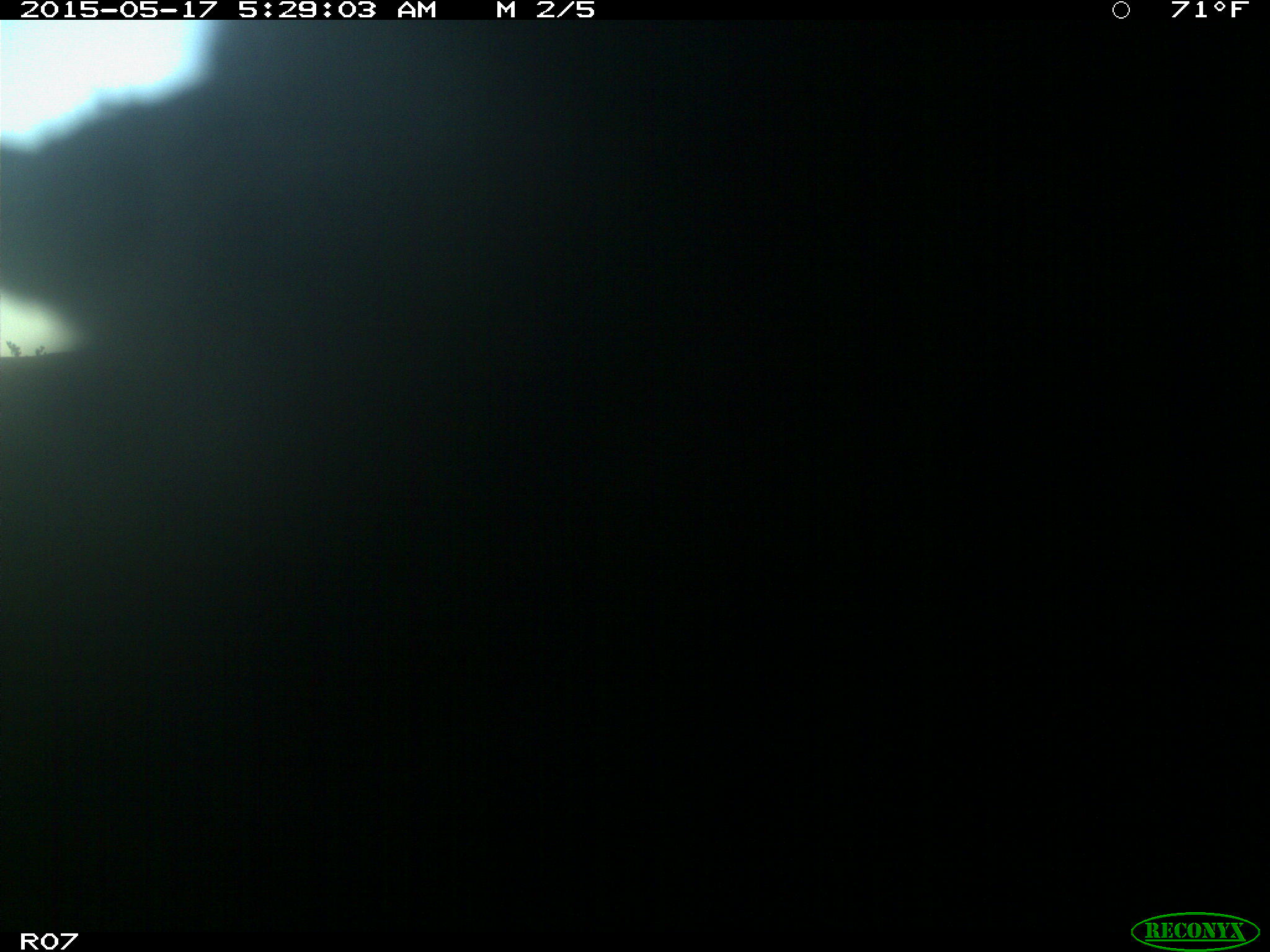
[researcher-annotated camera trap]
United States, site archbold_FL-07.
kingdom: Animalia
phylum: Chordata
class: Mammalia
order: Artiodactyla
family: Bovidae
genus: Bos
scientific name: Bos taurus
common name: domestic cow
Bos taurus (domestic cow).